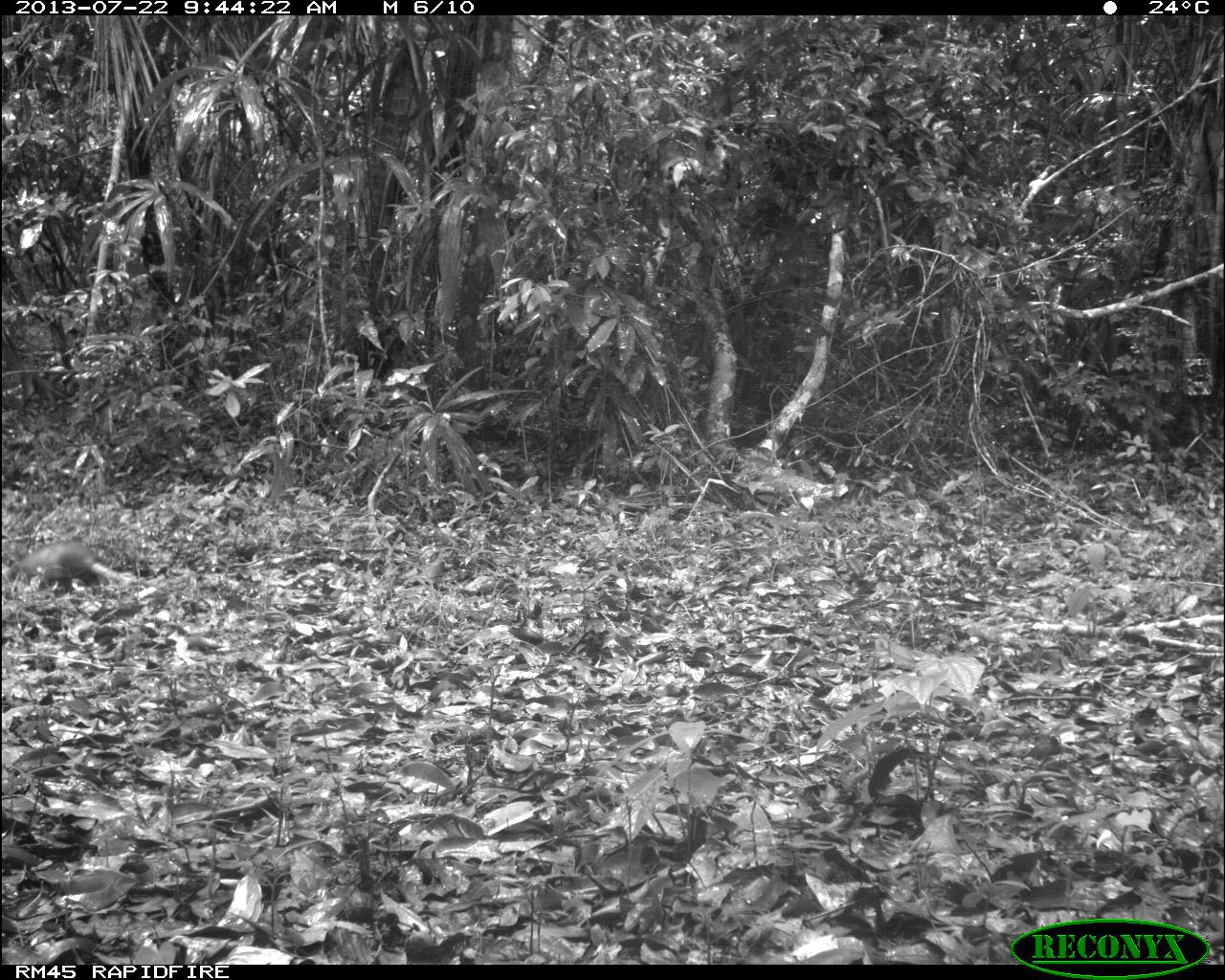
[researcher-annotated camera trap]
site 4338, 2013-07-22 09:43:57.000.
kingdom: Animalia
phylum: Chordata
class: Mammalia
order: Cingulata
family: Dasypodidae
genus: Dasypus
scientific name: Dasypus novemcinctus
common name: nine-banded armadillo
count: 1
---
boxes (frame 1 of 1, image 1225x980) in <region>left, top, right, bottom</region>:
dasypus novemcinctus: <region>13, 542, 138, 585</region>